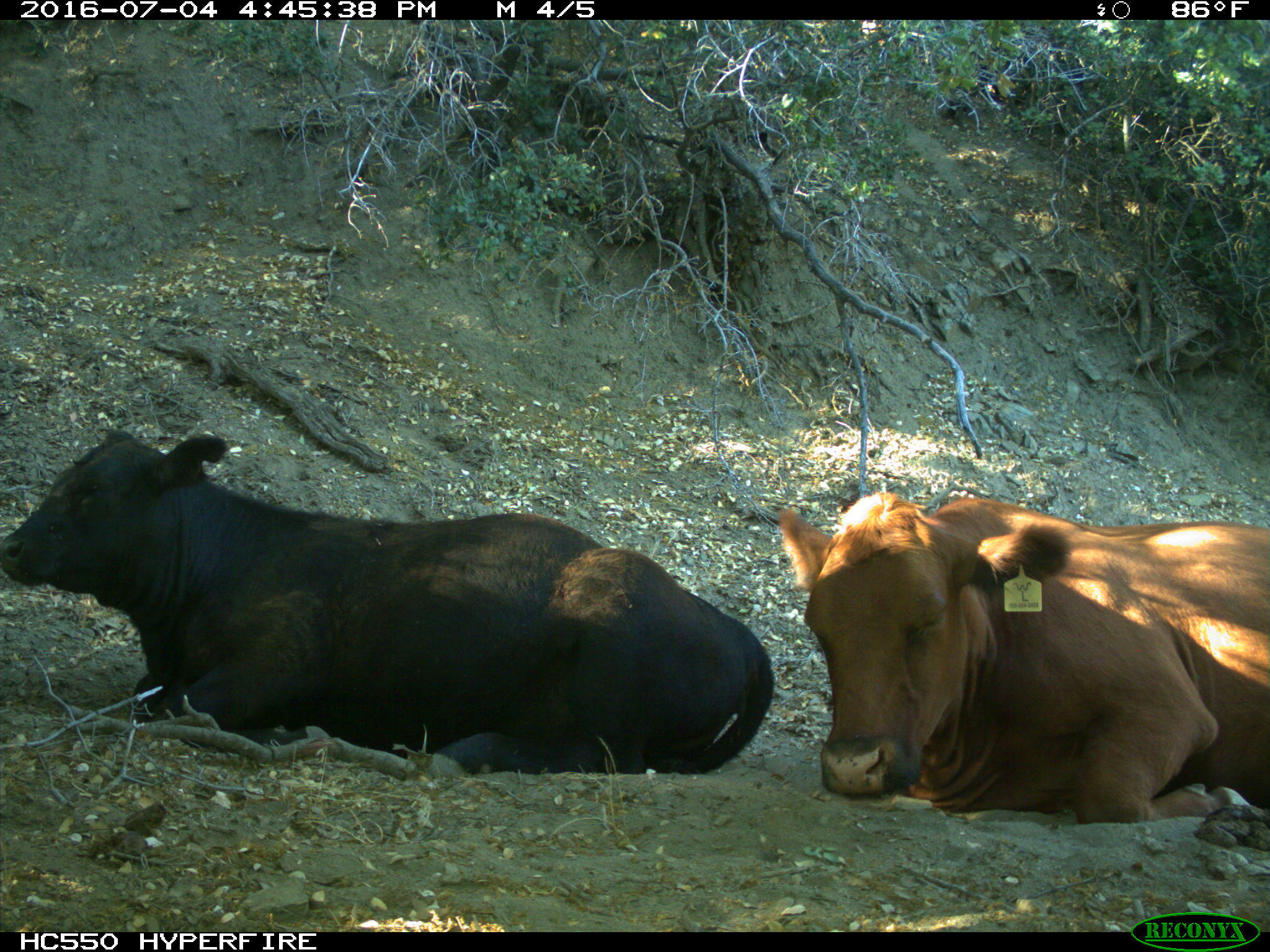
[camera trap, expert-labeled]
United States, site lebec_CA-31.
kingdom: Animalia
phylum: Chordata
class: Mammalia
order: Artiodactyla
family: Bovidae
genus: Bos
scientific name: Bos taurus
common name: domestic cow